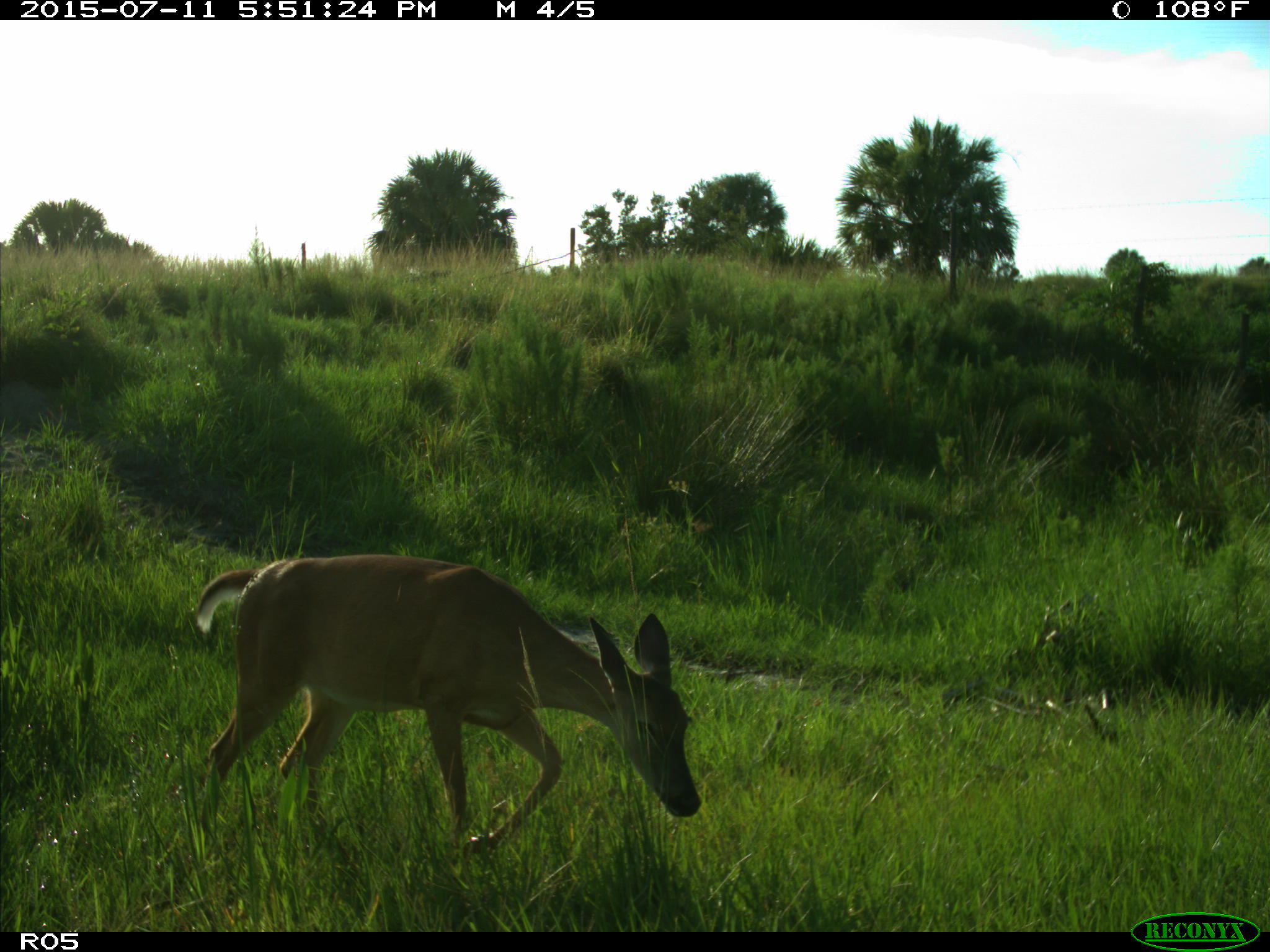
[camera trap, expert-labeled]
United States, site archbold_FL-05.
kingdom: Animalia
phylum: Chordata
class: Mammalia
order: Artiodactyla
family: Cervidae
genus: Odocoileus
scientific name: Odocoileus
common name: deer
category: unidentified deer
Unidentified deer (deer) (Odocoileus).